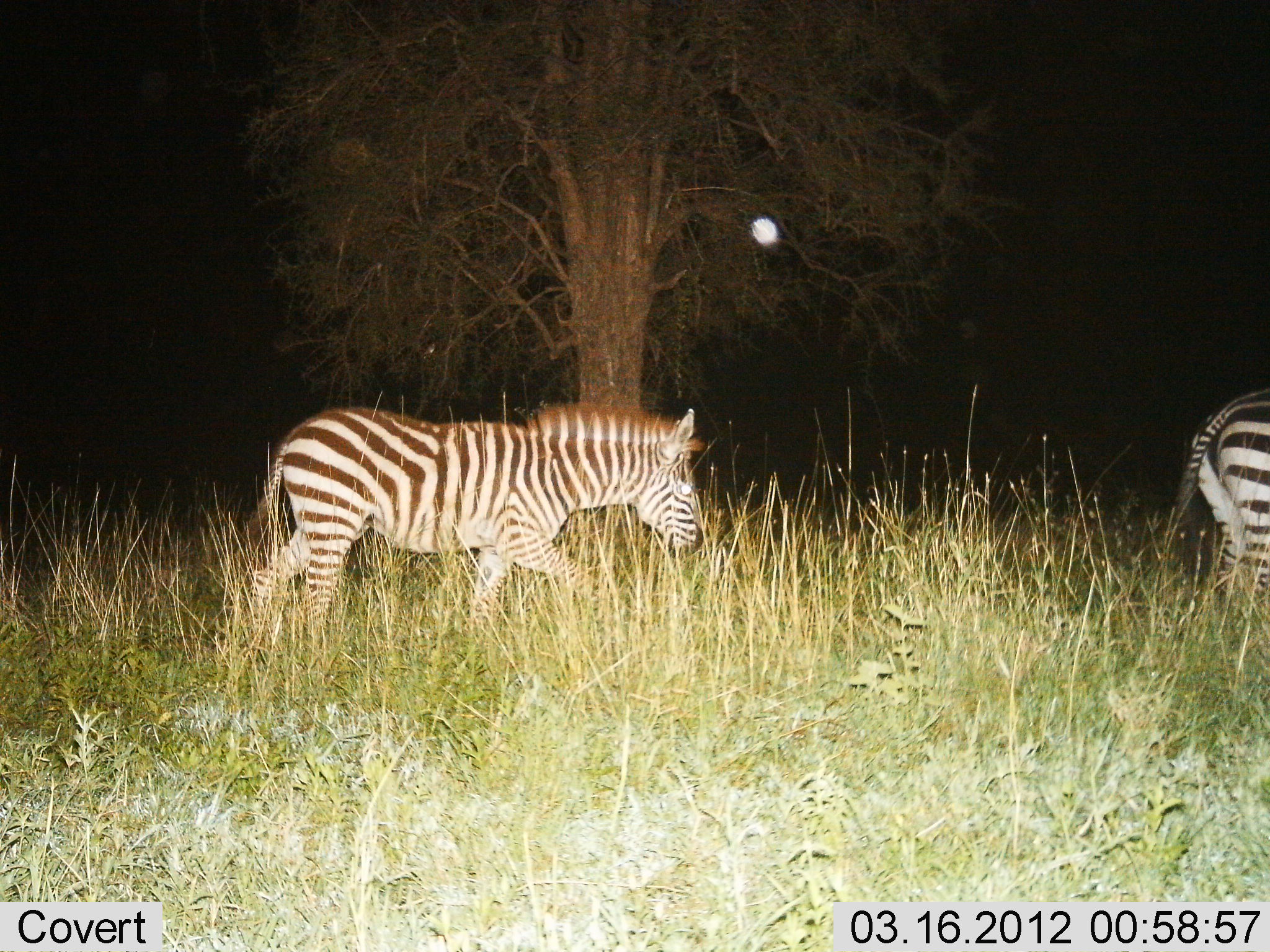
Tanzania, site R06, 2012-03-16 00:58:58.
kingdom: Animalia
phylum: Chordata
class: Mammalia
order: Perissodactyla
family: Equidae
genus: Equus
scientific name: Equus quagga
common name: plains zebra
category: zebra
Zebra (plains zebra) (Equus quagga), count 2. Behavior (volunteer vote fractions): standing 22%, resting 0%, moving 94%, interacting 0%. Young present (vote fraction): 22%. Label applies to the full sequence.